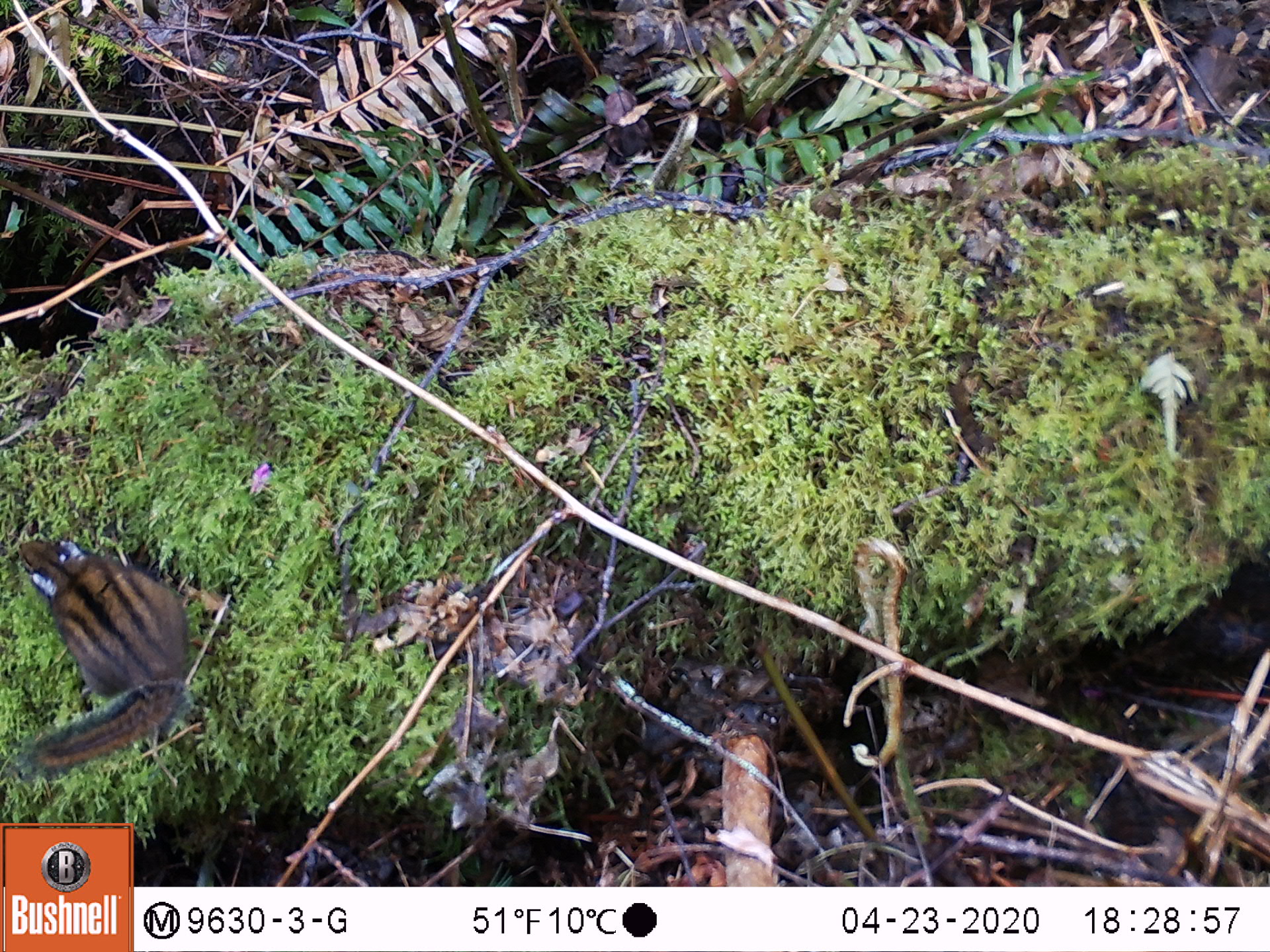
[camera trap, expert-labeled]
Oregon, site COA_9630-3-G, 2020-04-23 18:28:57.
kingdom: Animalia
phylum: Chordata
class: Mammalia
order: Rodentia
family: Sciuridae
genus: Neotamias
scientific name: Neotamias townsendii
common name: townsend's chipmunk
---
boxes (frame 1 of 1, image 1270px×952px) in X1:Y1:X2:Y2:
townsend's chipmunk: 5:523:201:783